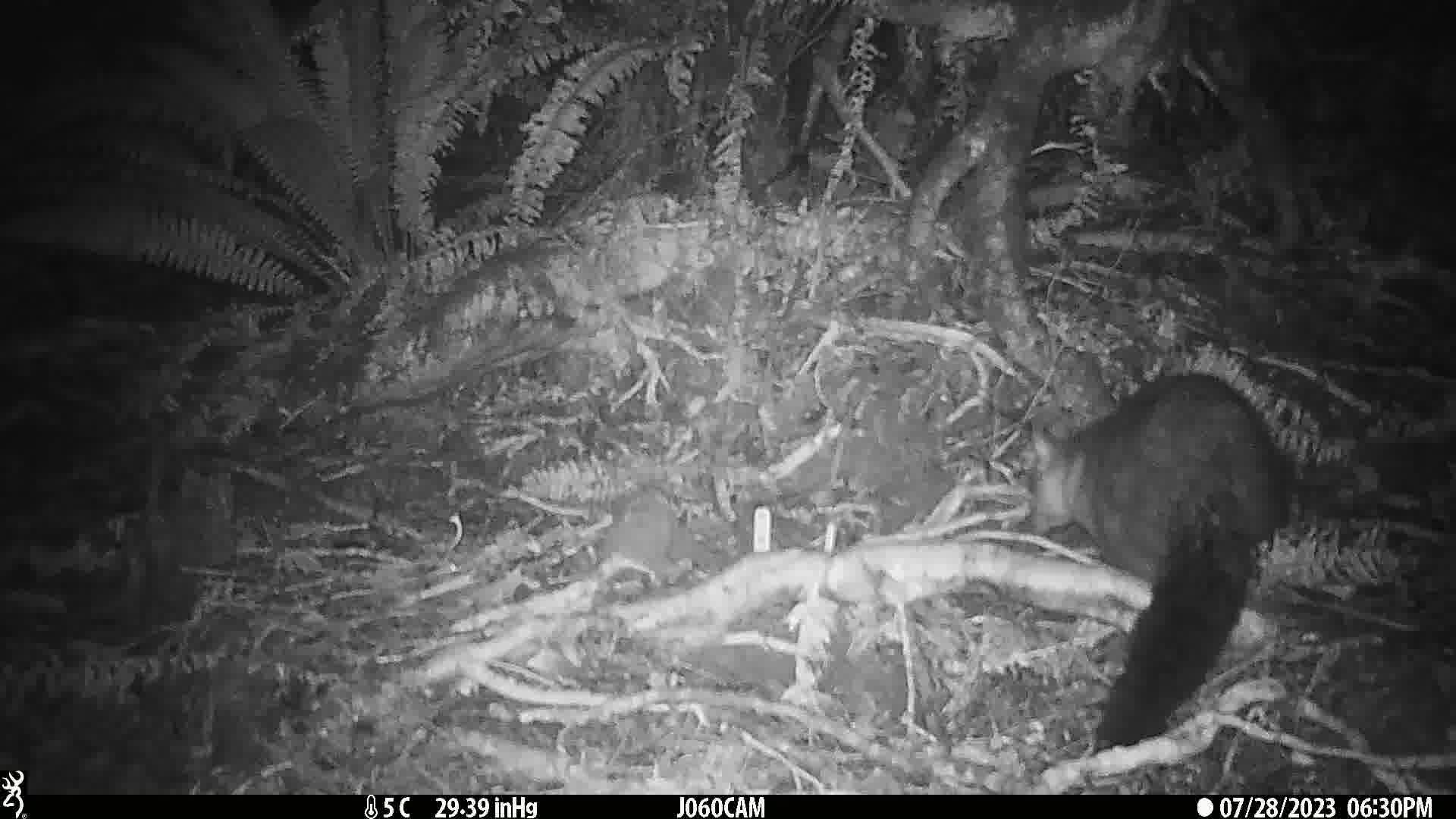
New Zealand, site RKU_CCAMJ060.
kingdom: Animalia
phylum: Chordata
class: Mammalia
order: Diprotodontia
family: Phalangeridae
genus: Trichosurus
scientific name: Trichosurus vulpecula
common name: common brushtail possum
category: possum